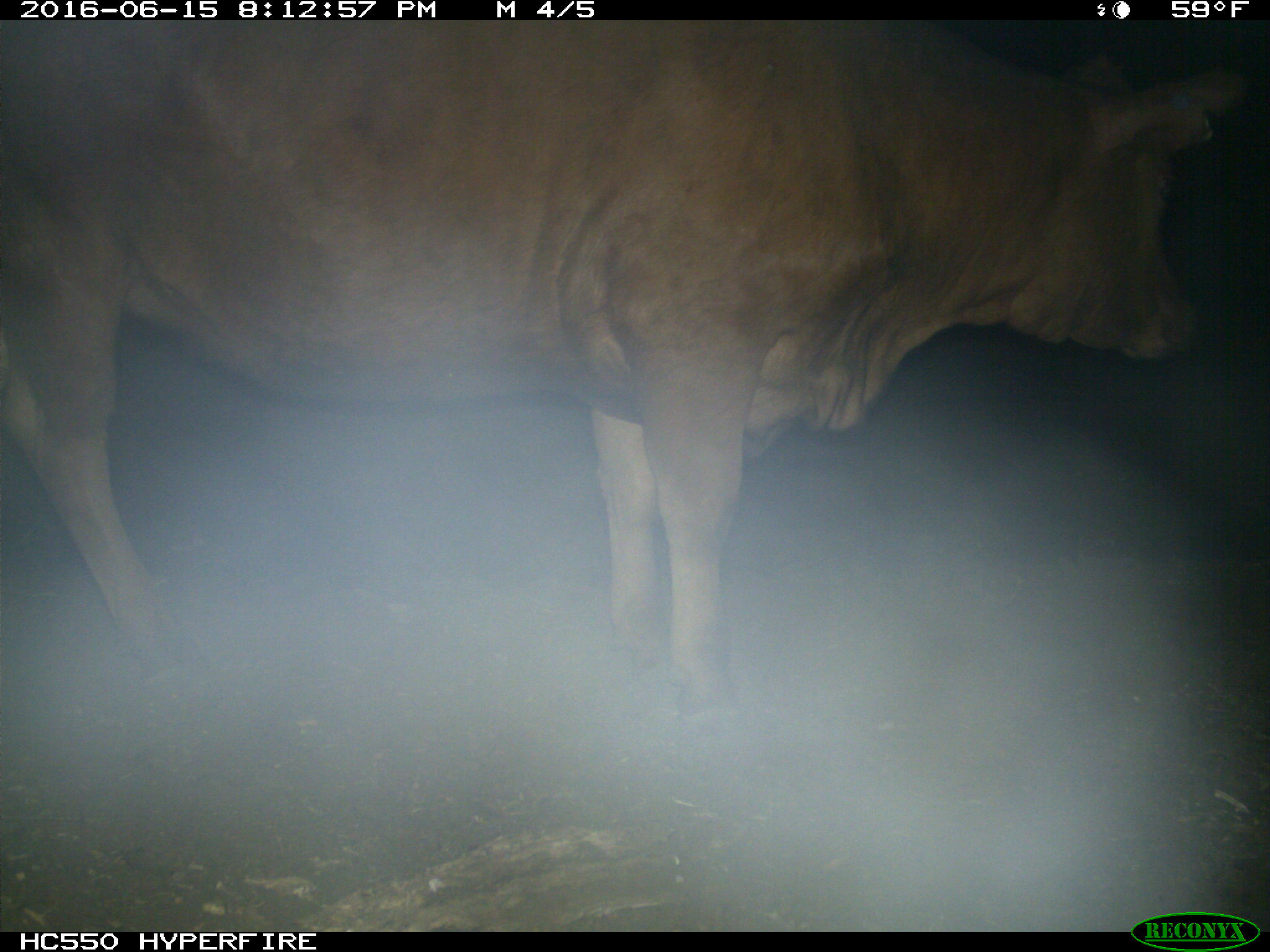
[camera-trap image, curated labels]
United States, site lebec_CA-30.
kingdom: Animalia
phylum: Chordata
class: Mammalia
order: Artiodactyla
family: Bovidae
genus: Bos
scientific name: Bos taurus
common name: domestic cow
Bos taurus (domestic cow).